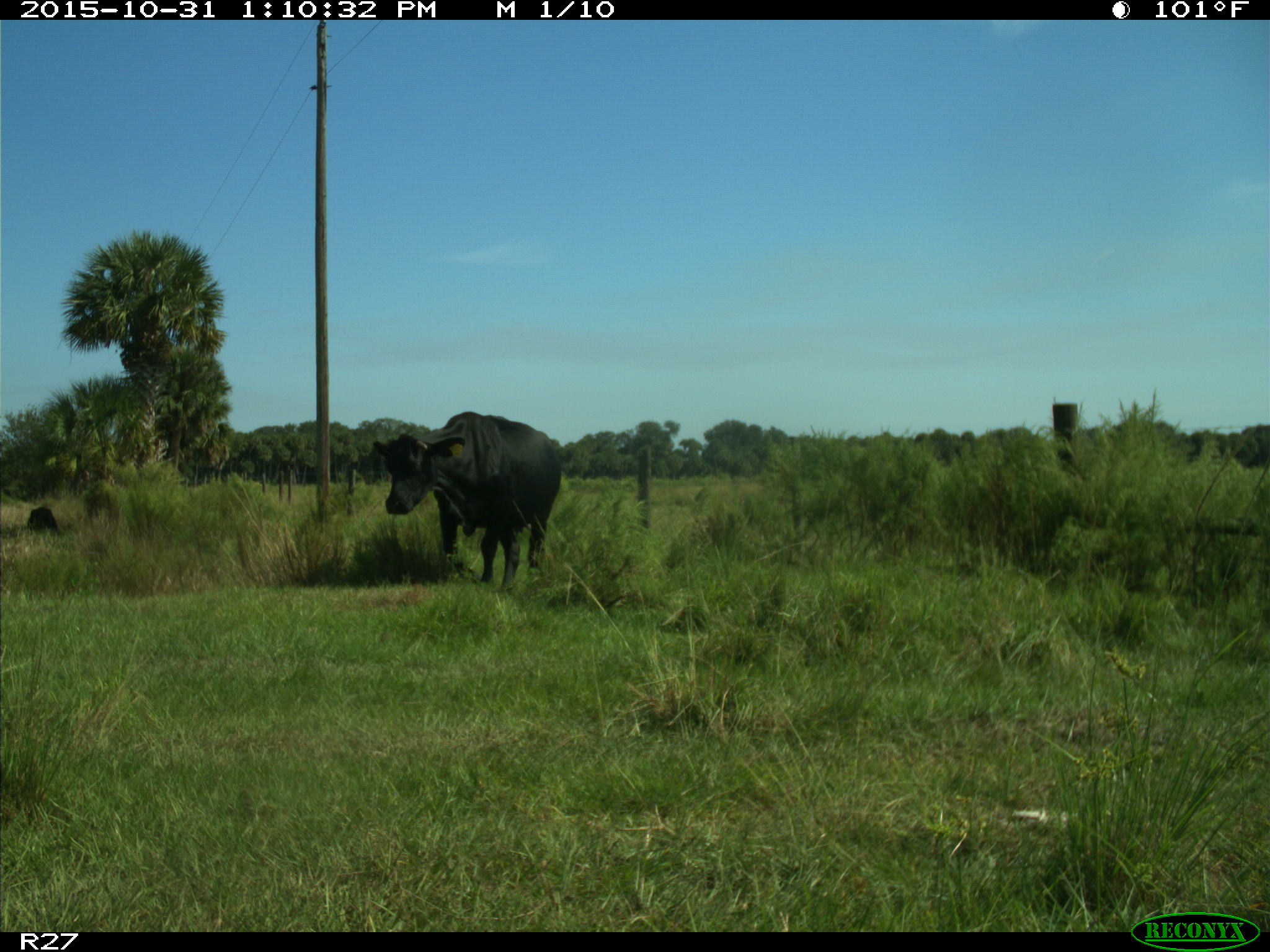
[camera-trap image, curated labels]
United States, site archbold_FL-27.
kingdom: Animalia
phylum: Chordata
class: Mammalia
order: Artiodactyla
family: Bovidae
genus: Bos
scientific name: Bos taurus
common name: domestic cow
Bos taurus (domestic cow).